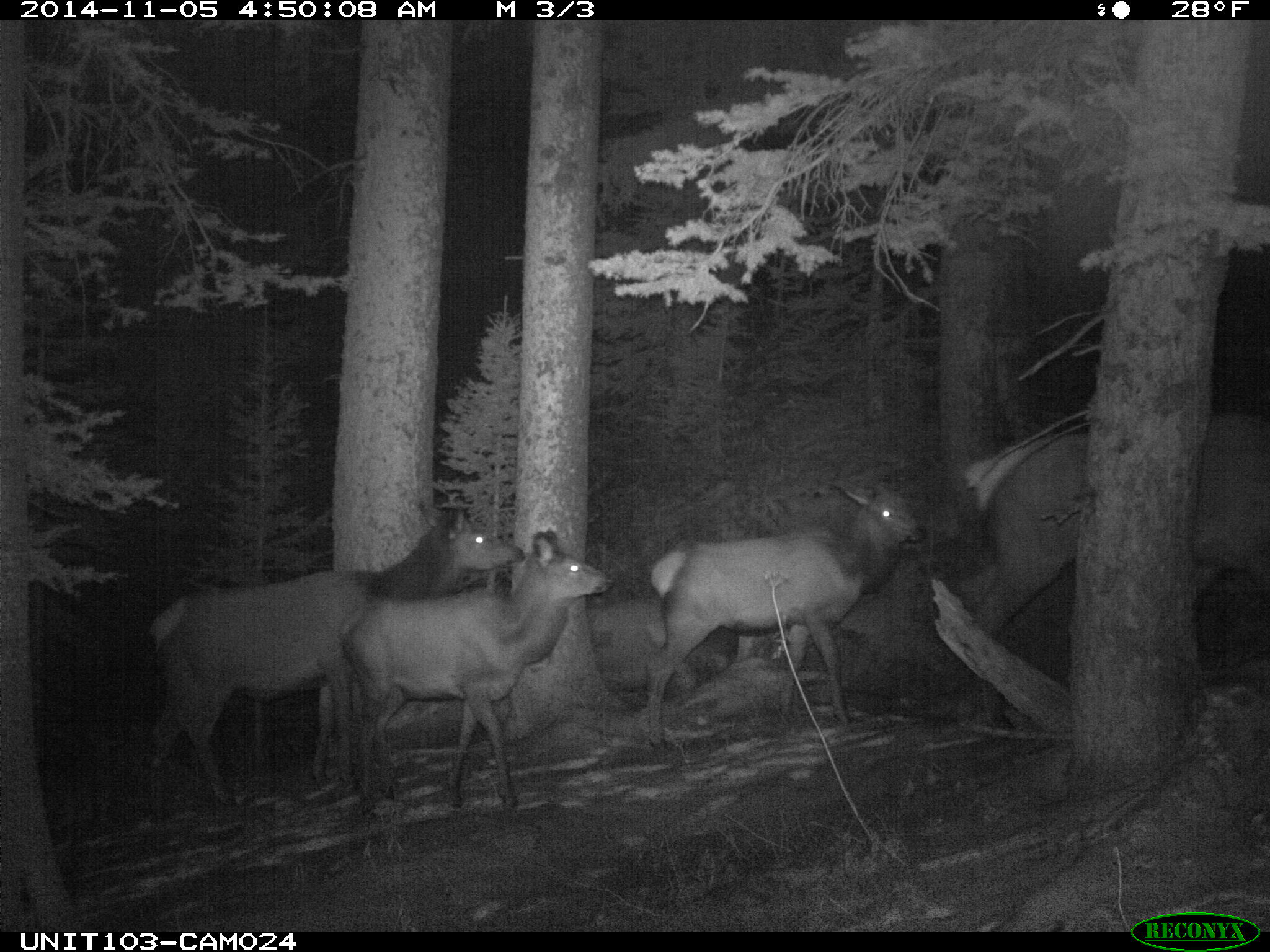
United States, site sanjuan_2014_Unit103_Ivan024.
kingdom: Animalia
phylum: Chordata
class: Mammalia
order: Artiodactyla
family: Cervidae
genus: Cervus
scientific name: Cervus elaphus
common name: red deer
Cervus elaphus (red deer).